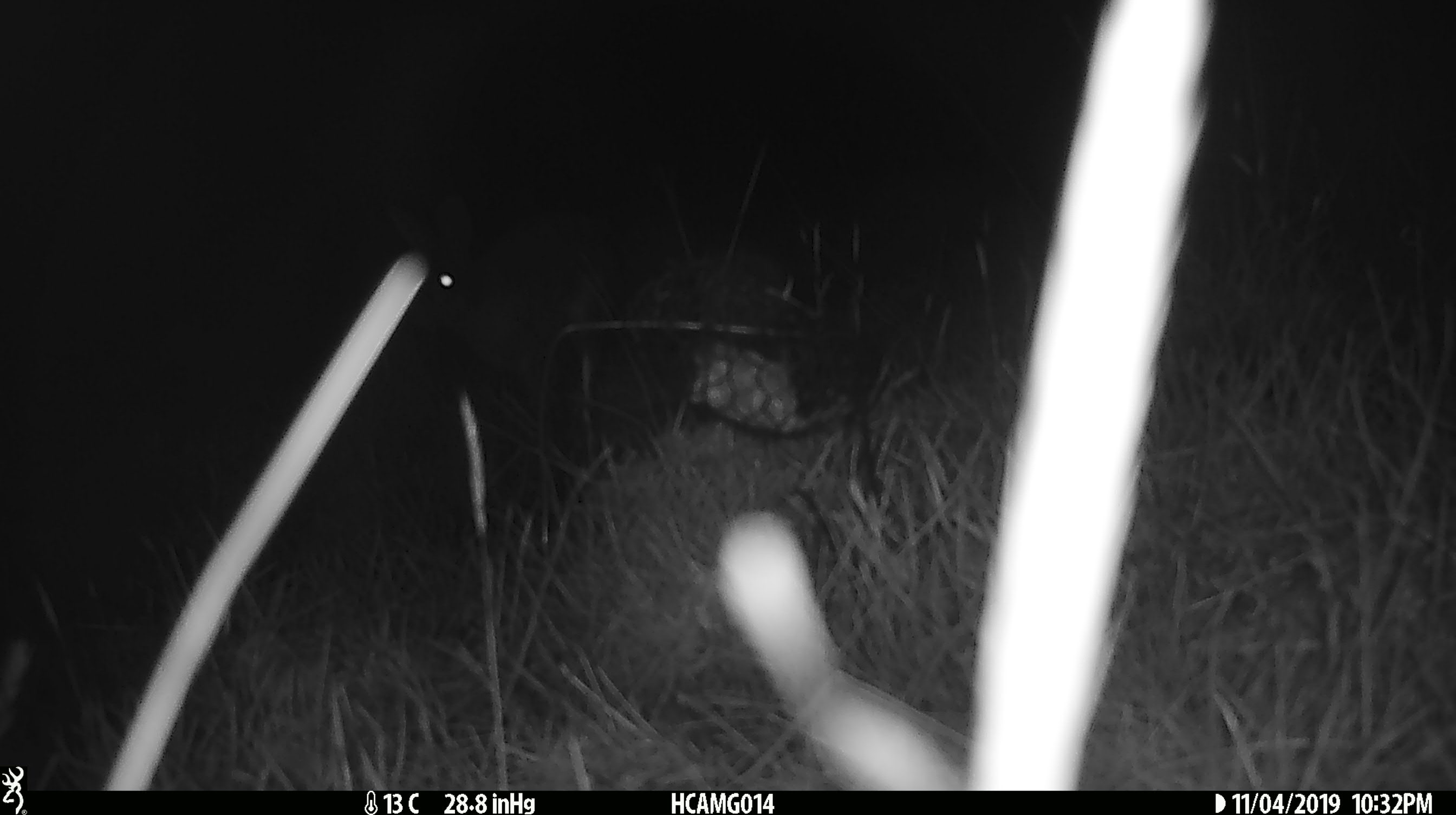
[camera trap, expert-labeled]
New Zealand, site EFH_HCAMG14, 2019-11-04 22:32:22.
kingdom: Animalia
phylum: Chordata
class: Mammalia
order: Rodentia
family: Muridae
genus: Mus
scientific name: Mus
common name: mouse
Mouse (Mus).